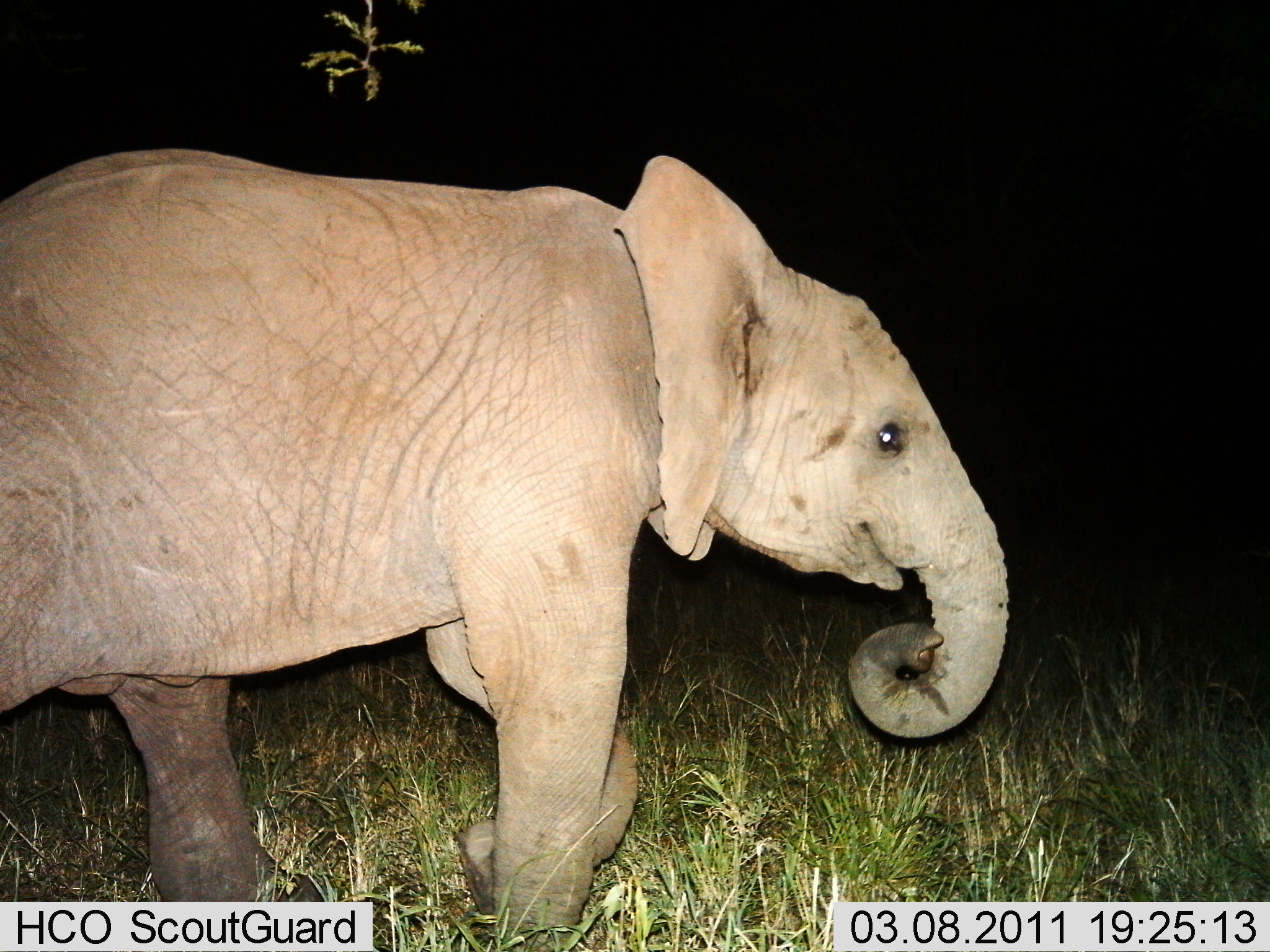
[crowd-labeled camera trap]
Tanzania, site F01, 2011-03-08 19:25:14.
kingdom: Animalia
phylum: Chordata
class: Mammalia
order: Proboscidea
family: Elephantidae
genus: Loxodonta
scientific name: Loxodonta africana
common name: african bush elephant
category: elephant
Elephant (african bush elephant) (Loxodonta africana), count 1. Behavior (volunteer vote fractions): standing 9%, resting 0%, moving 91%, interacting 0%. Young present (vote fraction): 36%. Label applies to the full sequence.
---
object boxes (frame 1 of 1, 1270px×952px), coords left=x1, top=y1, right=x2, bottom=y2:
animal: left=1, top=150, right=1012, bottom=952